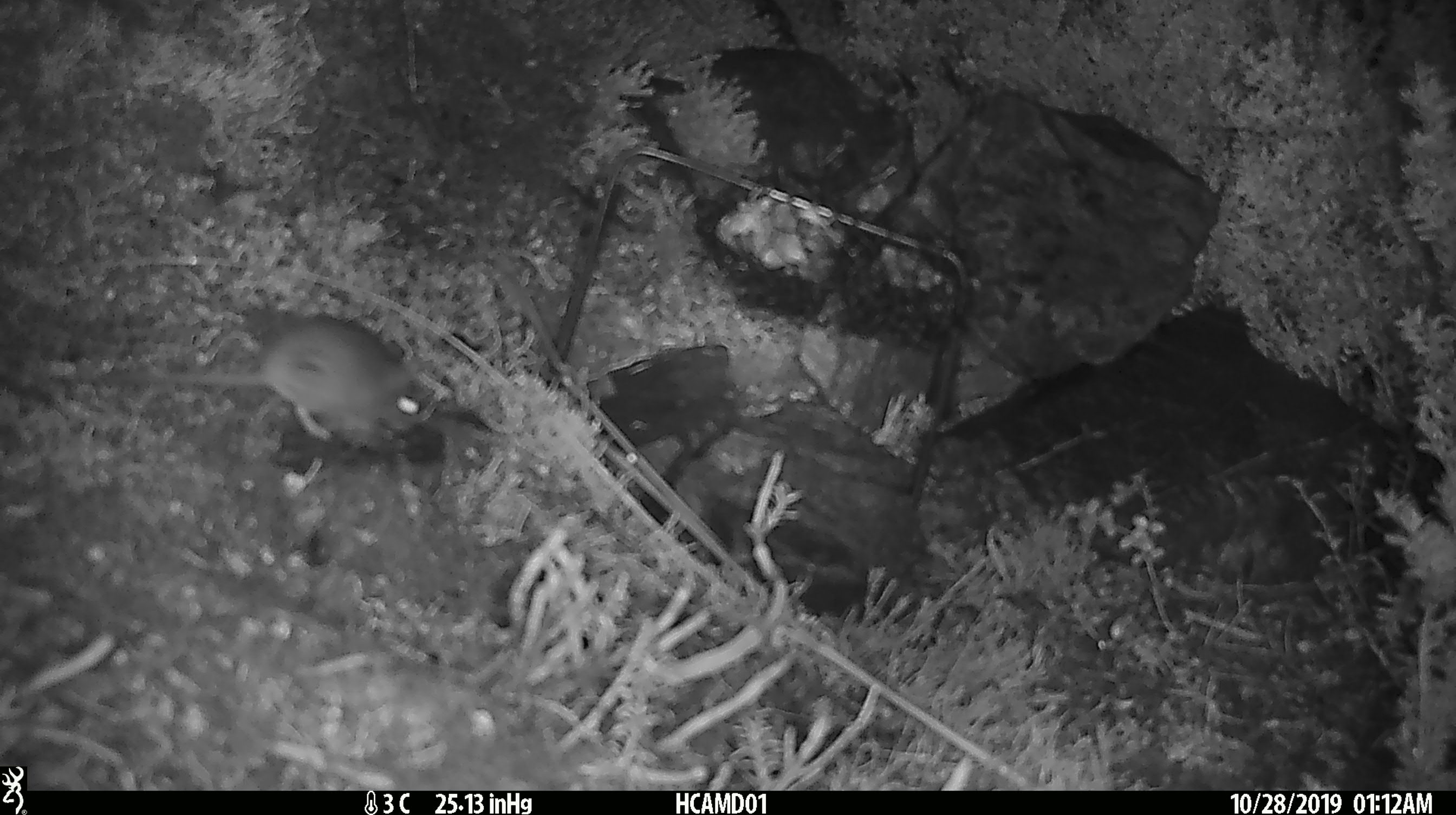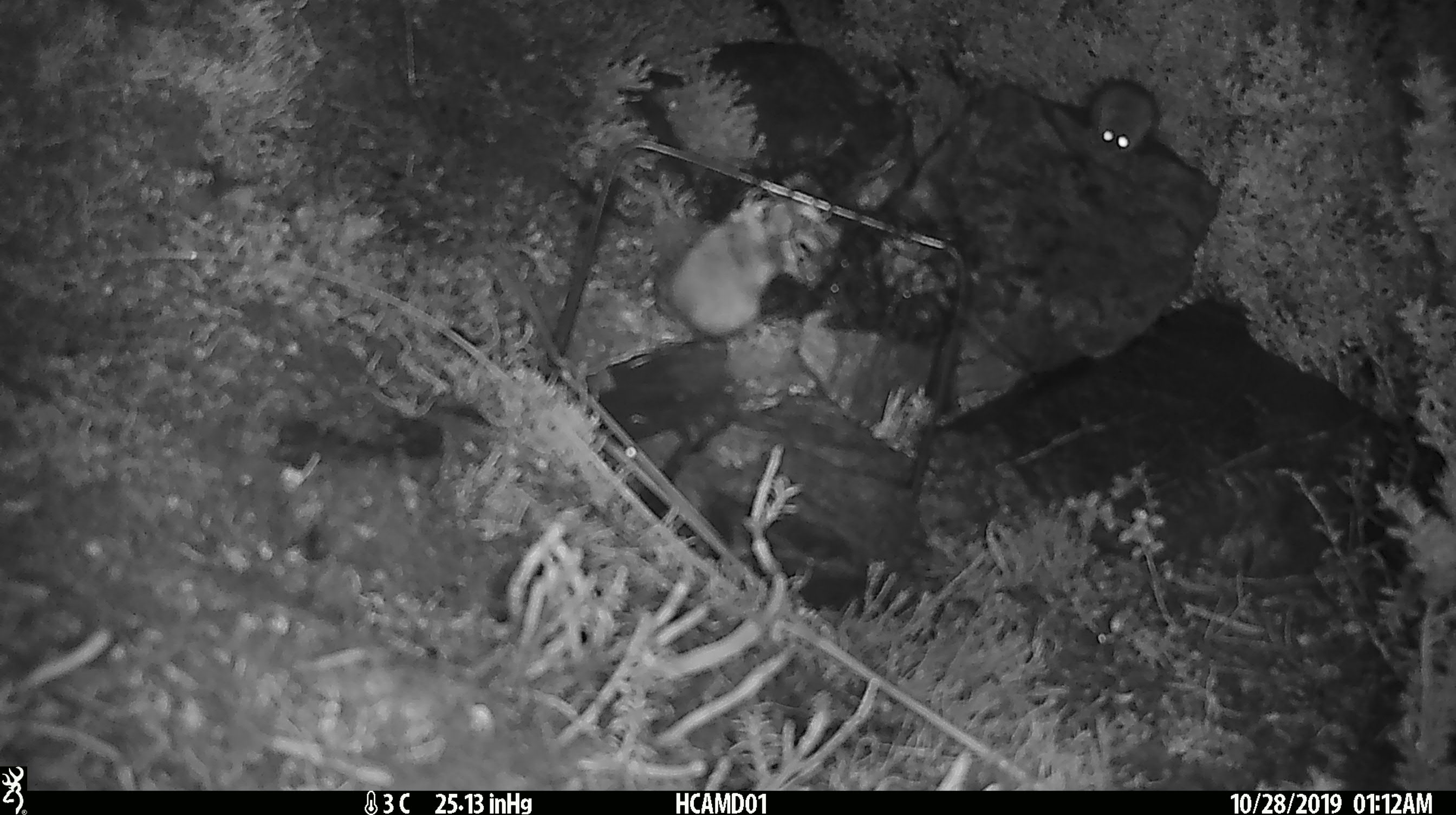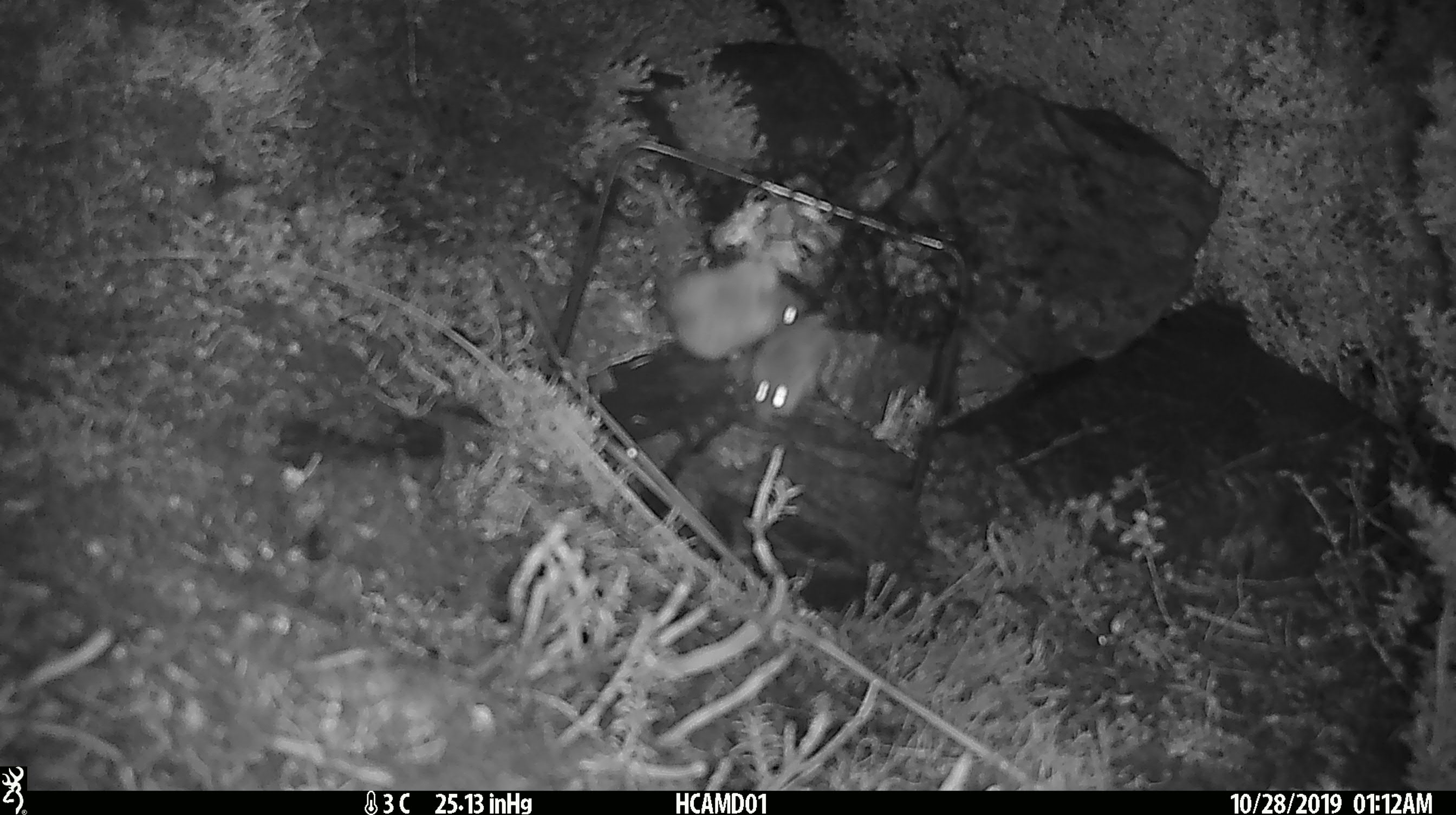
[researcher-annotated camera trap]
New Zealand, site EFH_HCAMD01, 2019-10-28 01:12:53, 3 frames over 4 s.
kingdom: Animalia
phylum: Chordata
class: Mammalia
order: Rodentia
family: Muridae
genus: Mus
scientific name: Mus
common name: mouse